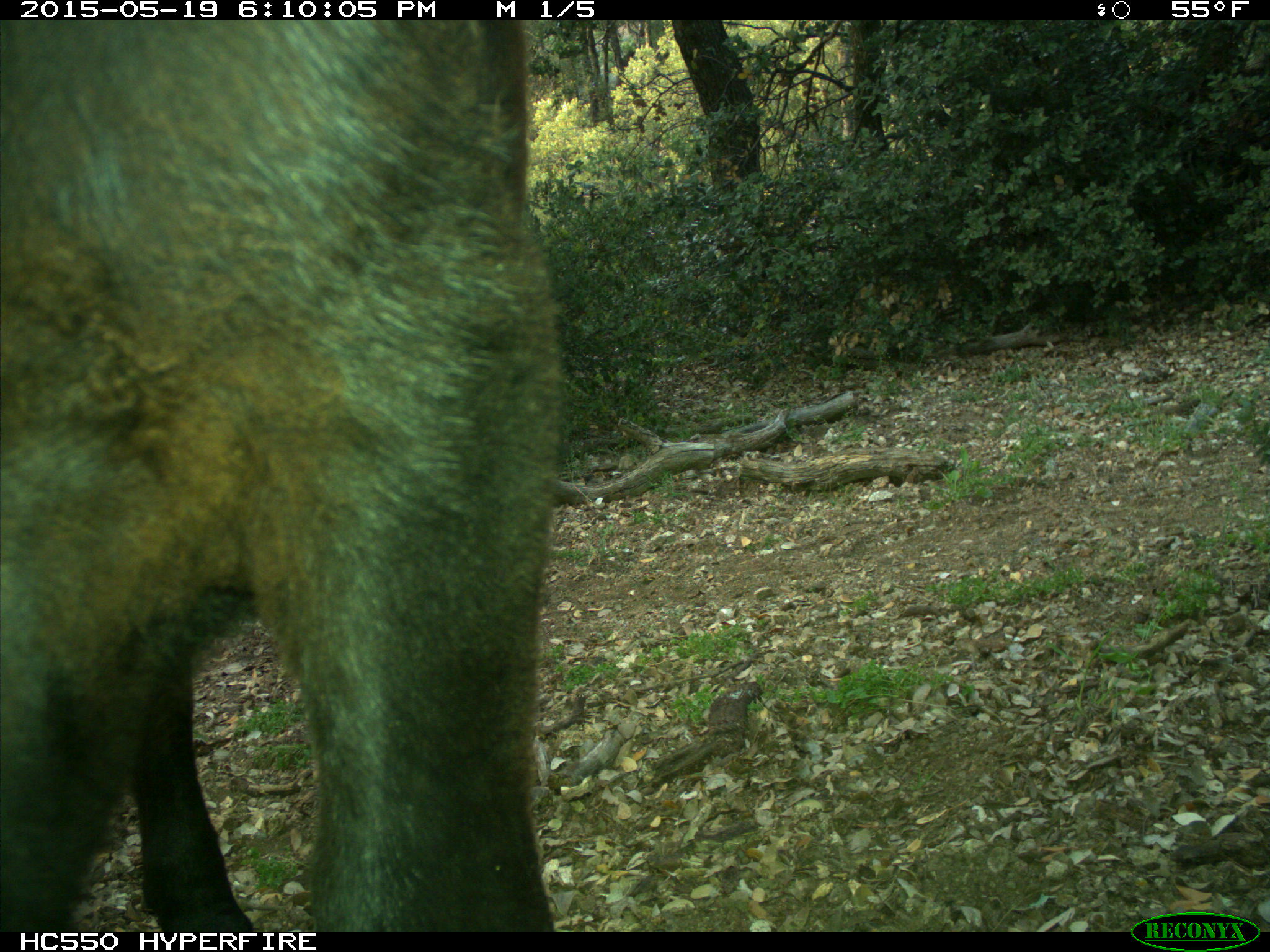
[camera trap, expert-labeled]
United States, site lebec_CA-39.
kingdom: Animalia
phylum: Chordata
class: Mammalia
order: Artiodactyla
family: Bovidae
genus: Bos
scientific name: Bos taurus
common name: domestic cow